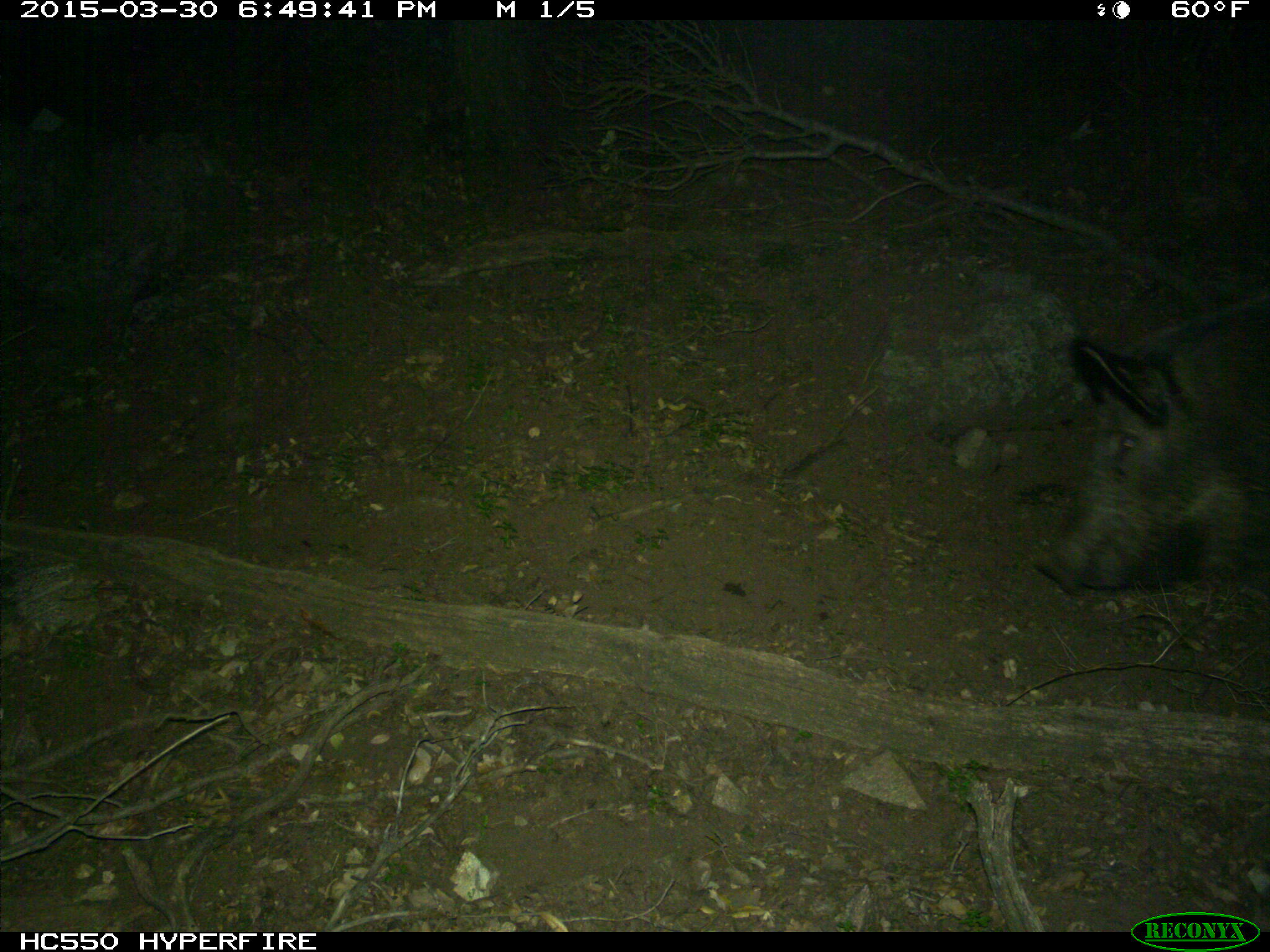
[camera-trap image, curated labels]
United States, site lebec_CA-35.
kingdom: Animalia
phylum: Chordata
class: Mammalia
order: Artiodactyla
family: Suidae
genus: Sus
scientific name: Sus scrofa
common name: wild boar